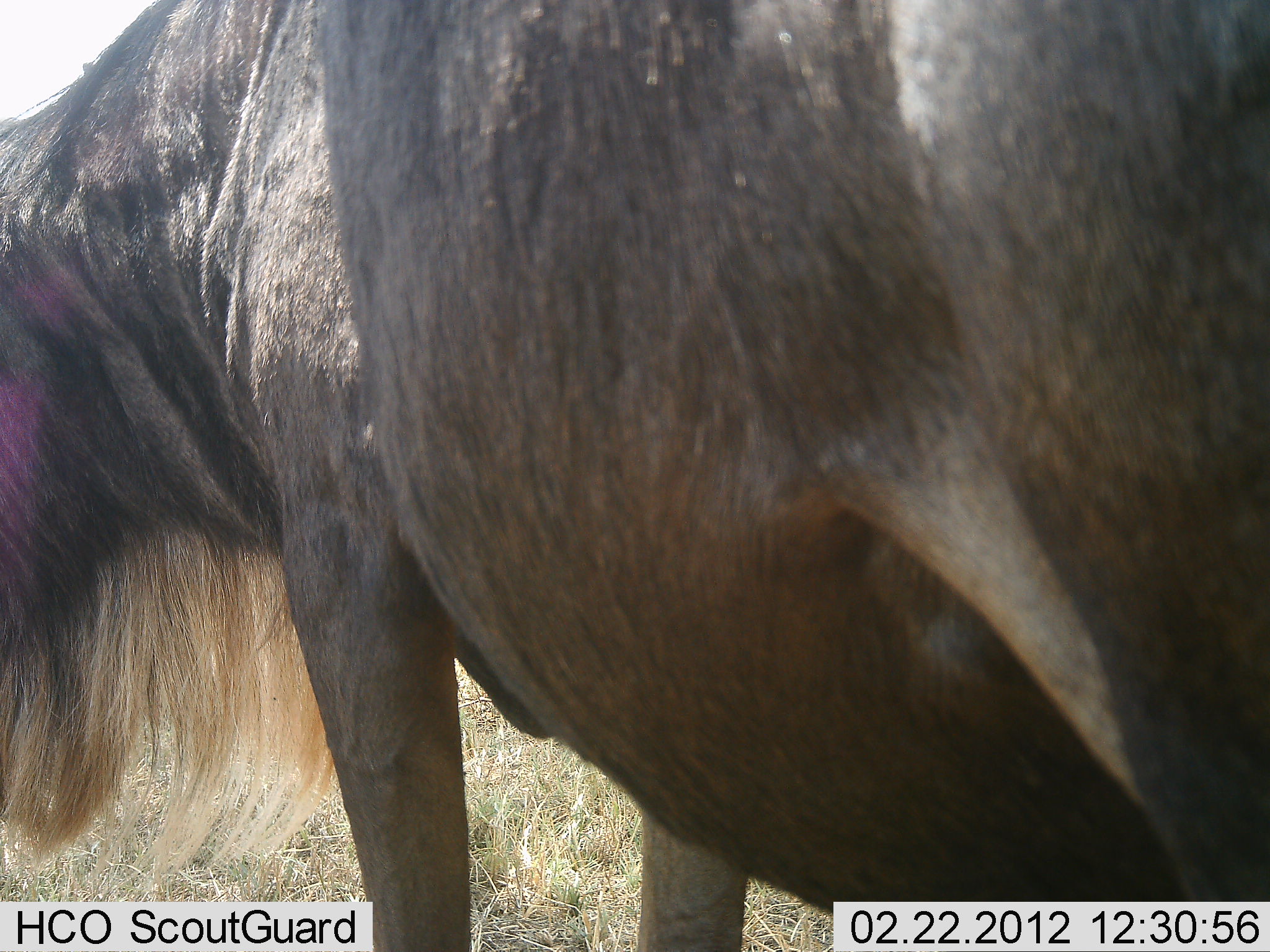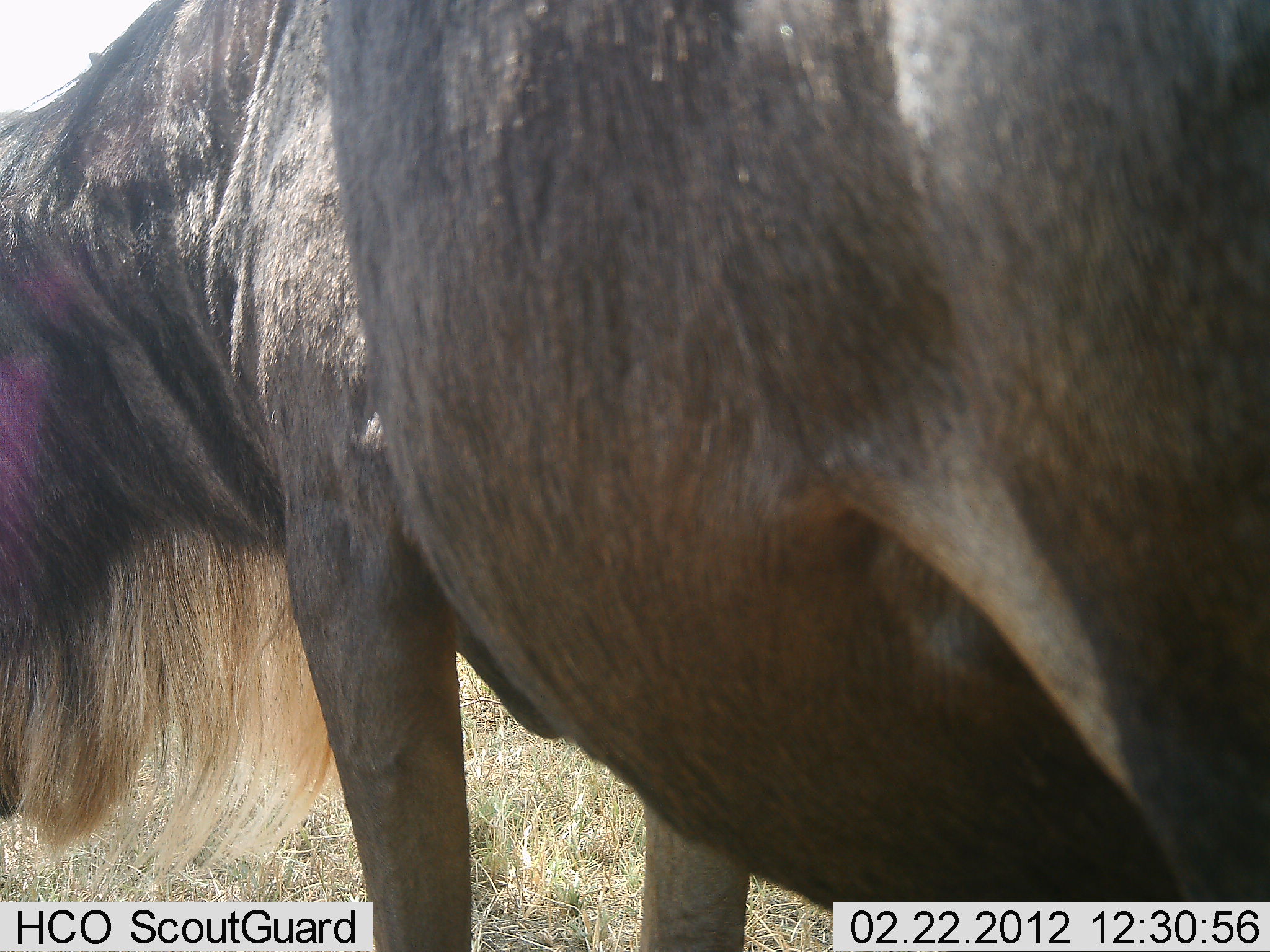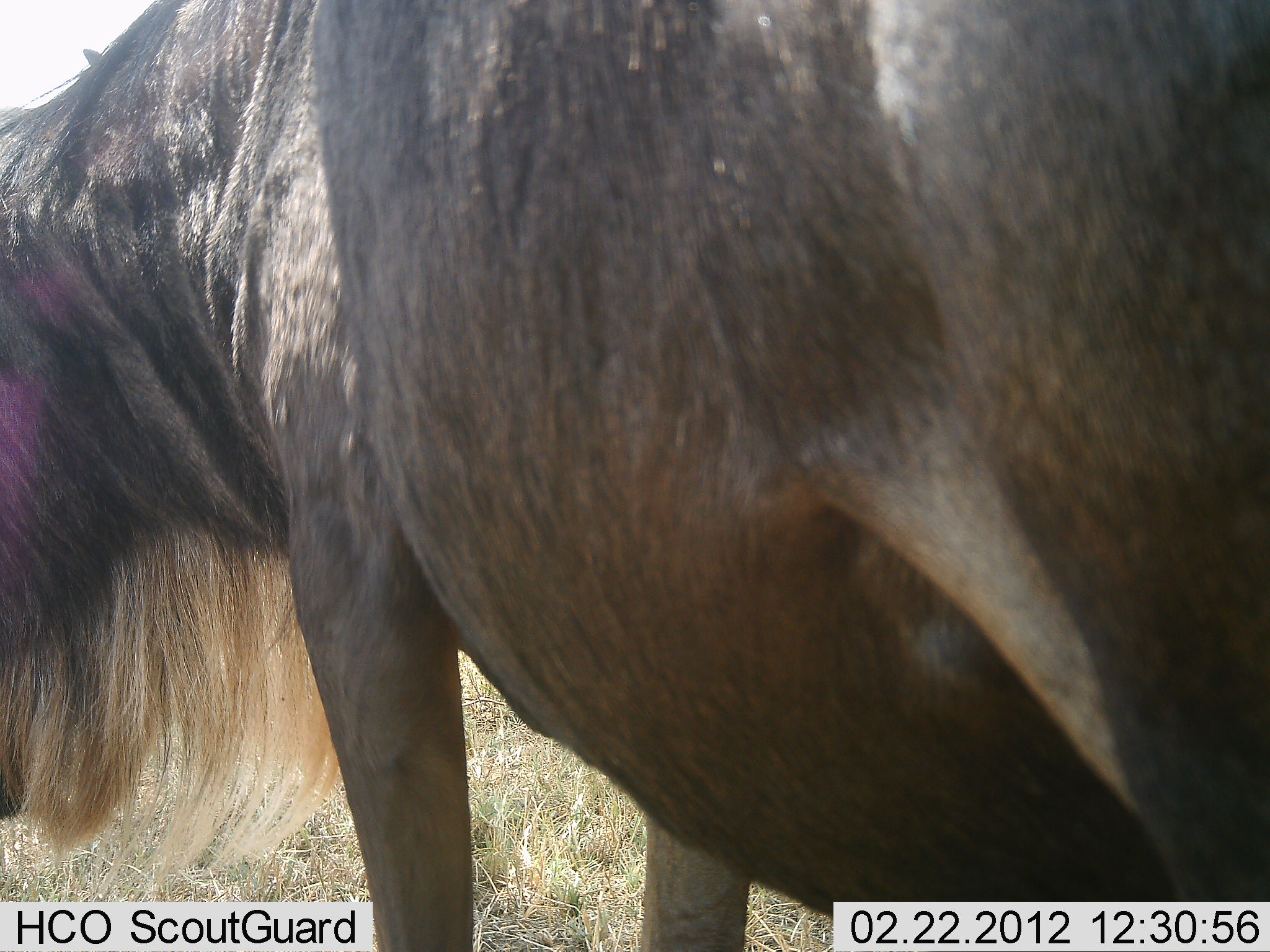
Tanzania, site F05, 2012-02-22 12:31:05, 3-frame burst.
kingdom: Animalia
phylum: Chordata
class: Mammalia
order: Artiodactyla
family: Bovidae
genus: Connochaetes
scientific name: Connochaetes taurinus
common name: blue wildebeest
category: wildebeest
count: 1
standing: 83%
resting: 9%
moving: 0%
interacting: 0%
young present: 0%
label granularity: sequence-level